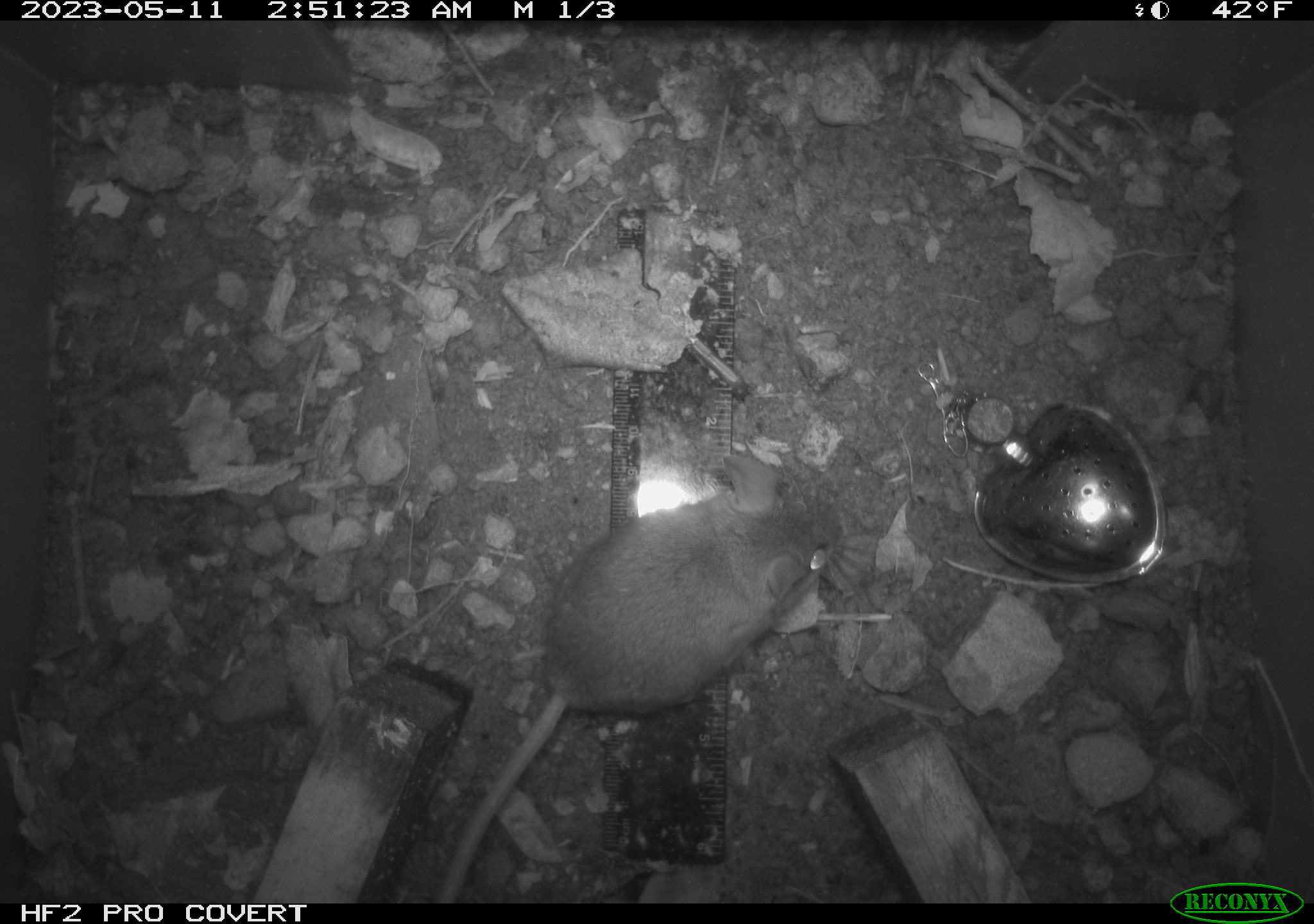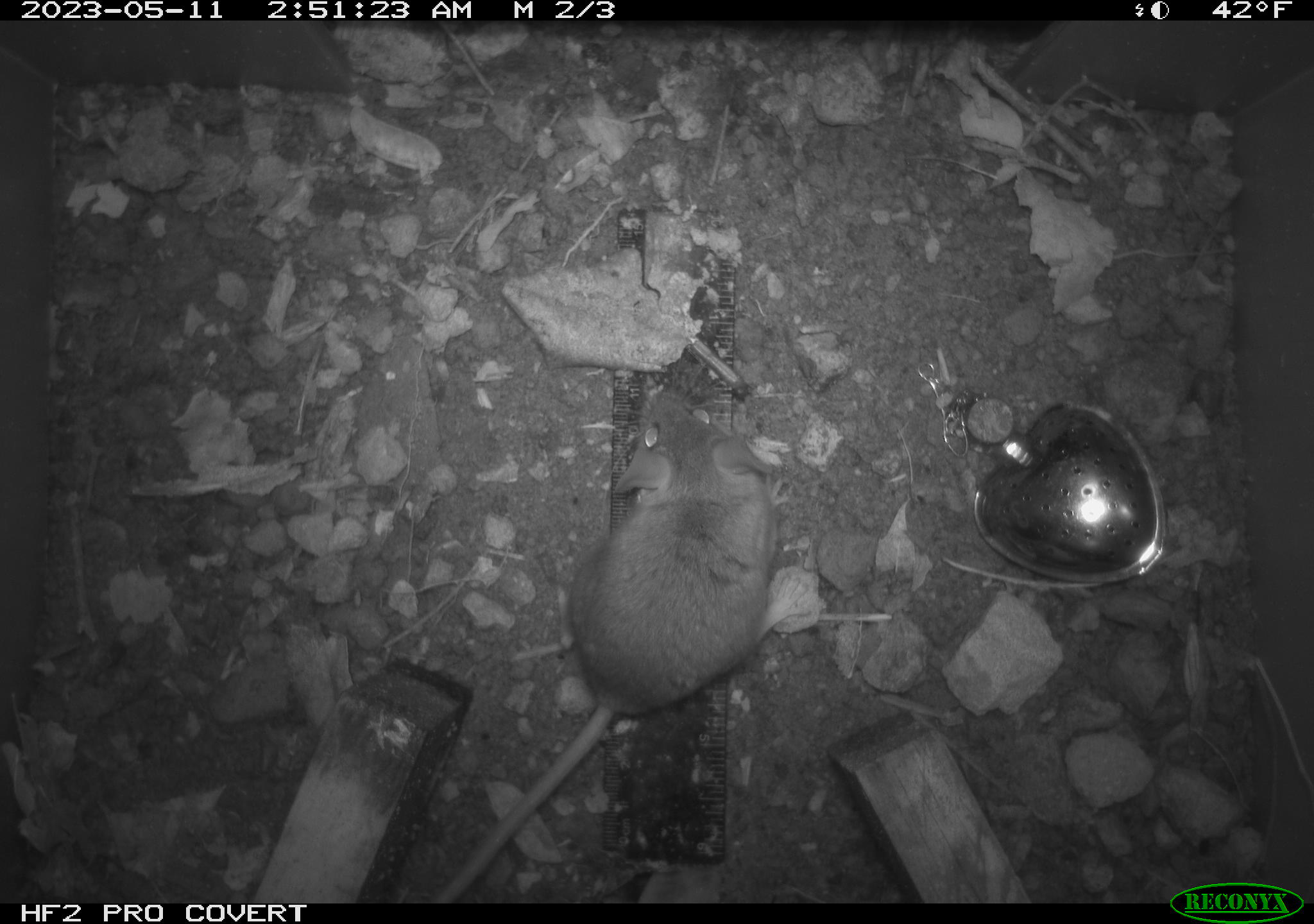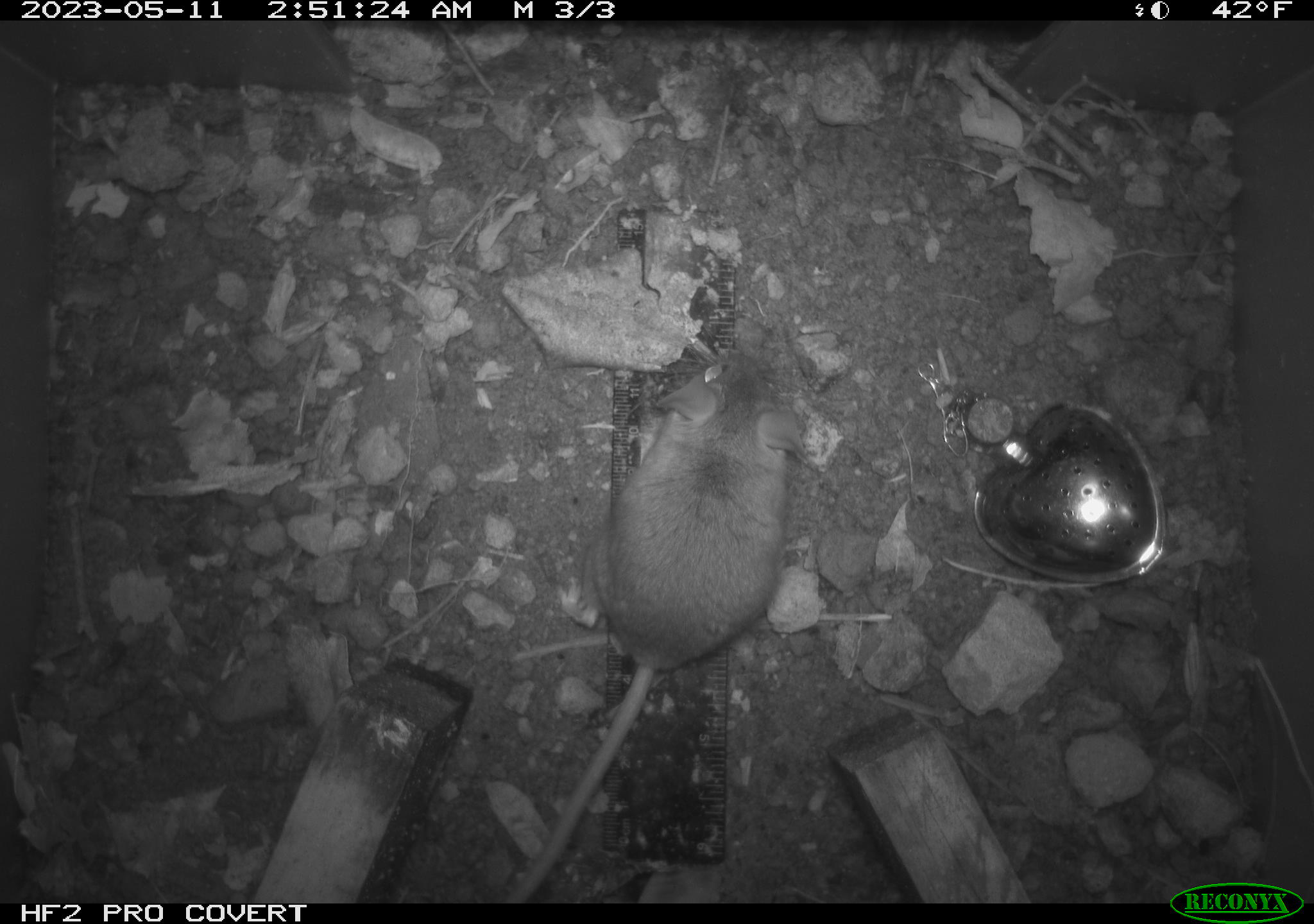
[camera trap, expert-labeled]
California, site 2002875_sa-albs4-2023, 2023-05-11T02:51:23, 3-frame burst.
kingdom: Animalia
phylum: Chordata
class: Mammalia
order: Rodentia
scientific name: Rodentia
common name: mouse species